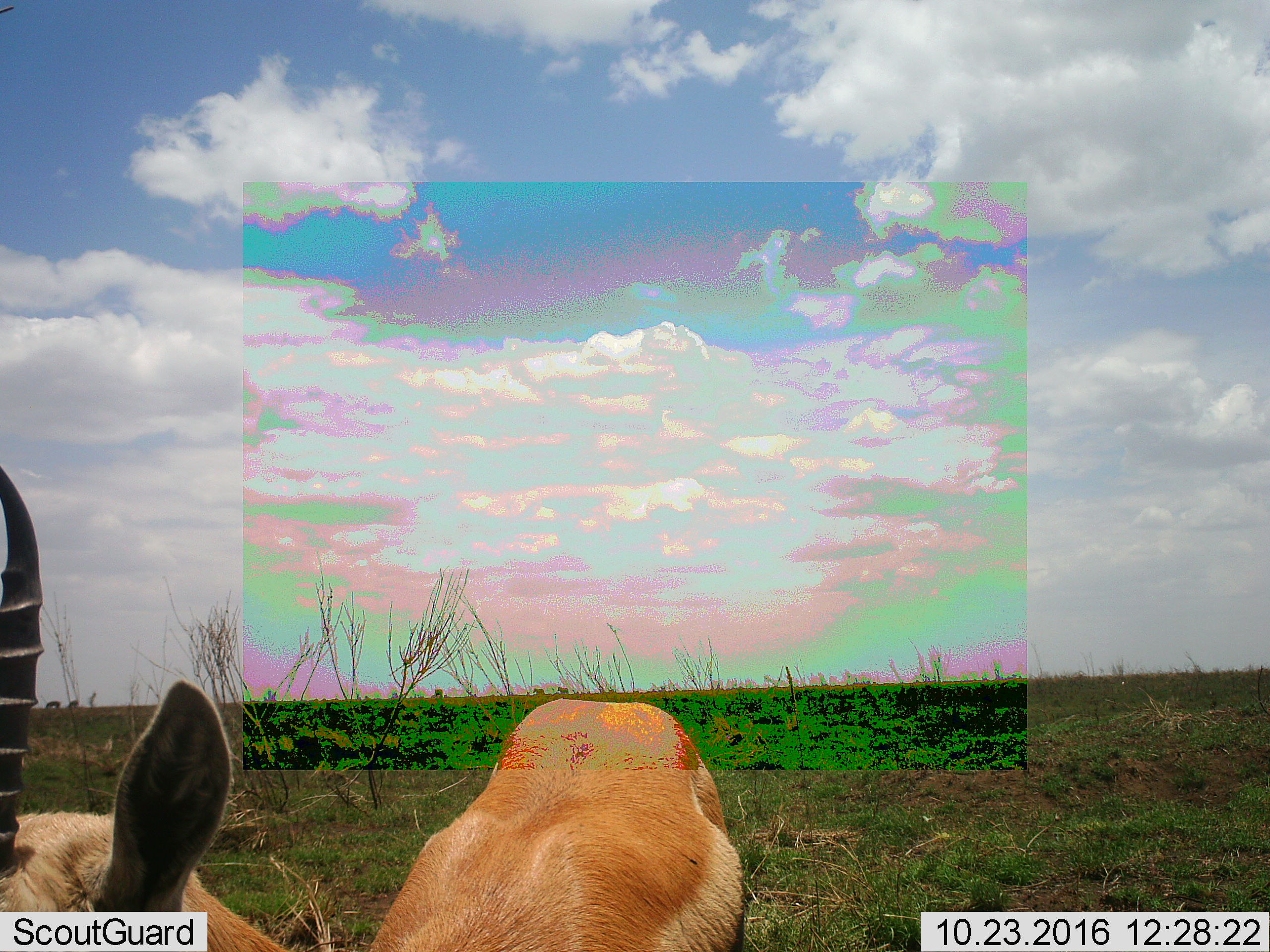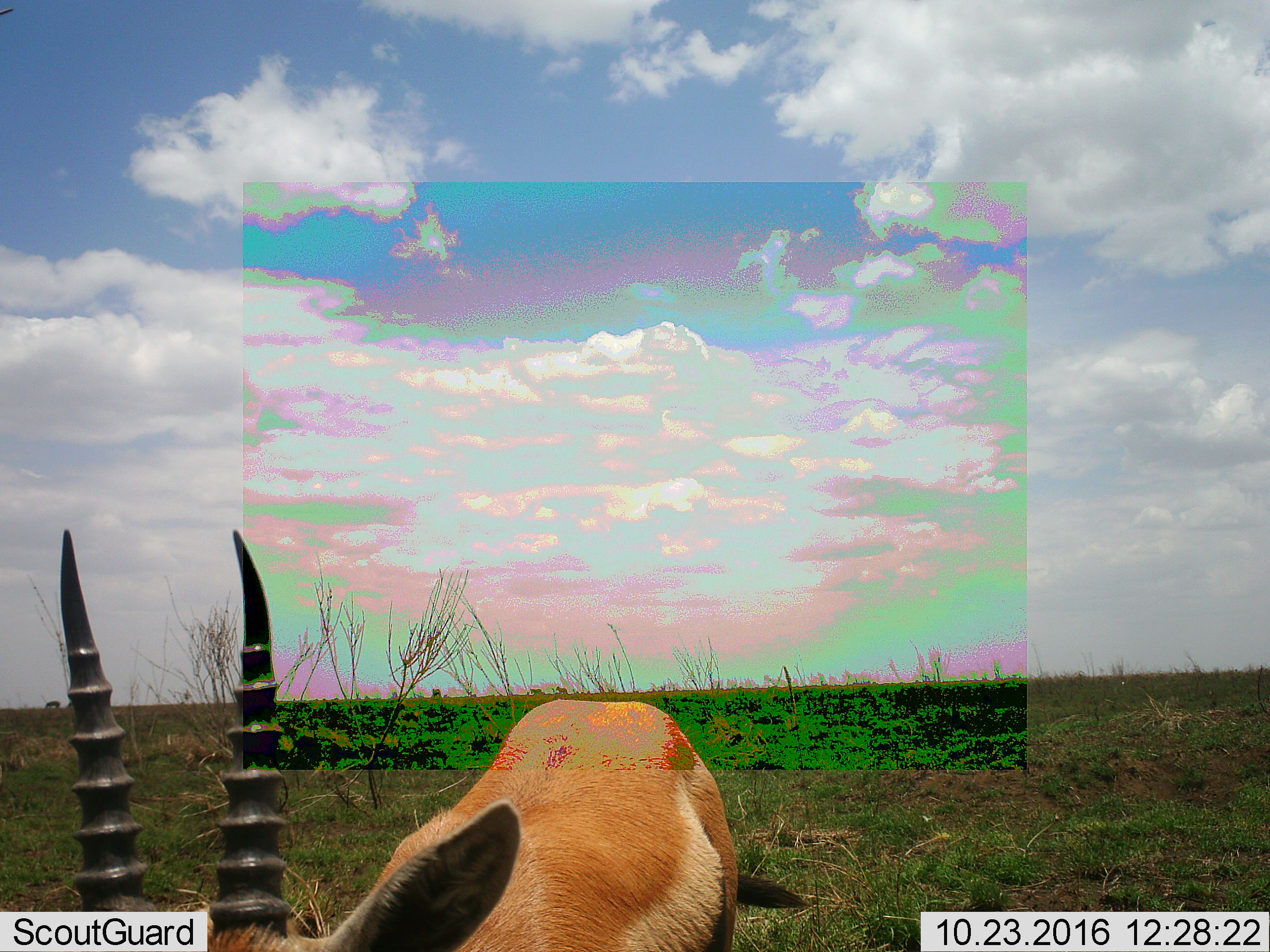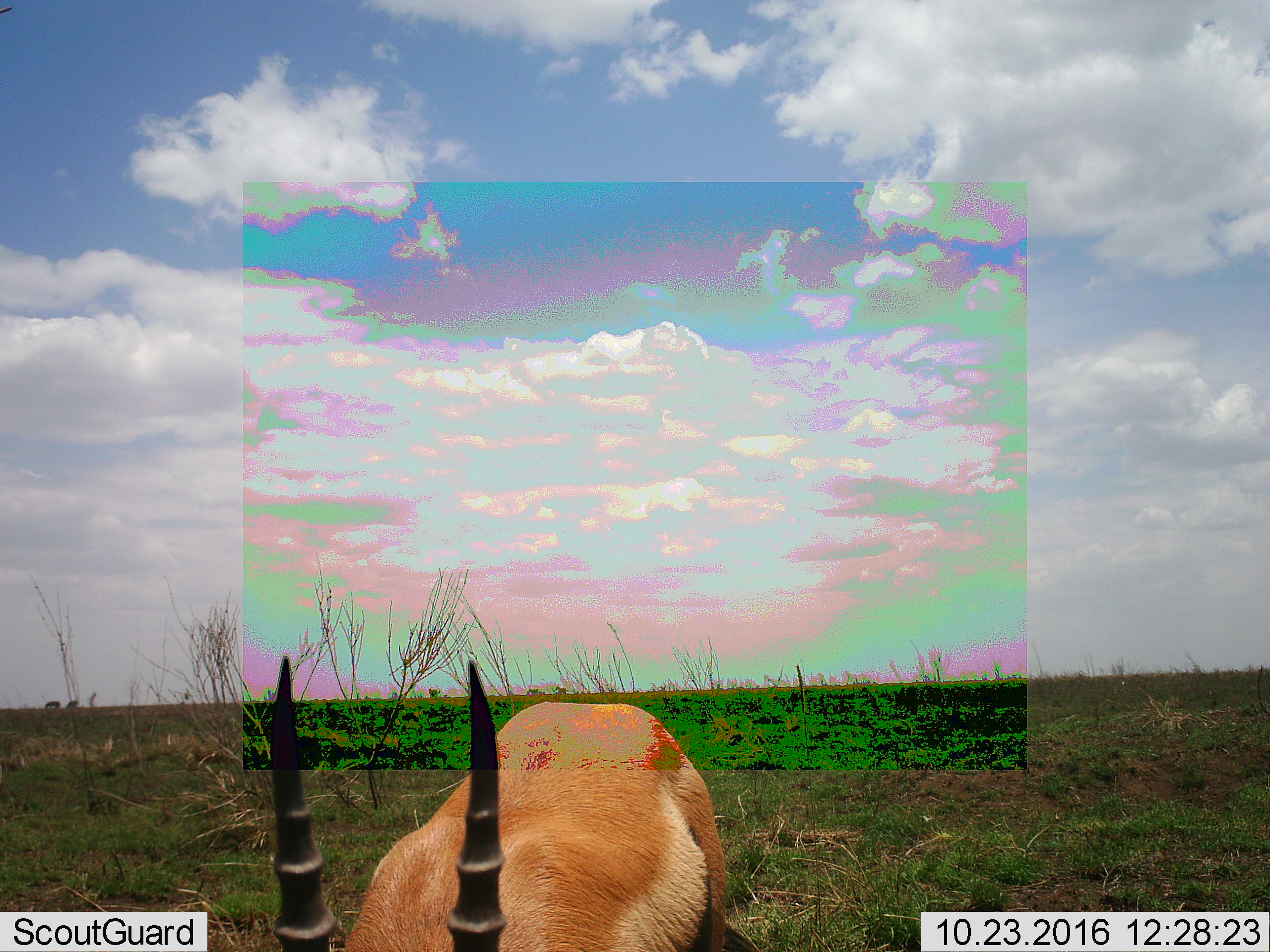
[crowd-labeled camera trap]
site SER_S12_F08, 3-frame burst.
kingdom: Animalia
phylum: Chordata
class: Mammalia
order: Artiodactyla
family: Bovidae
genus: Eudorcas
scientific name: Eudorcas thomsonii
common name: thomson's gazelle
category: gazellethomsons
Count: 1.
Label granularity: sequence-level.